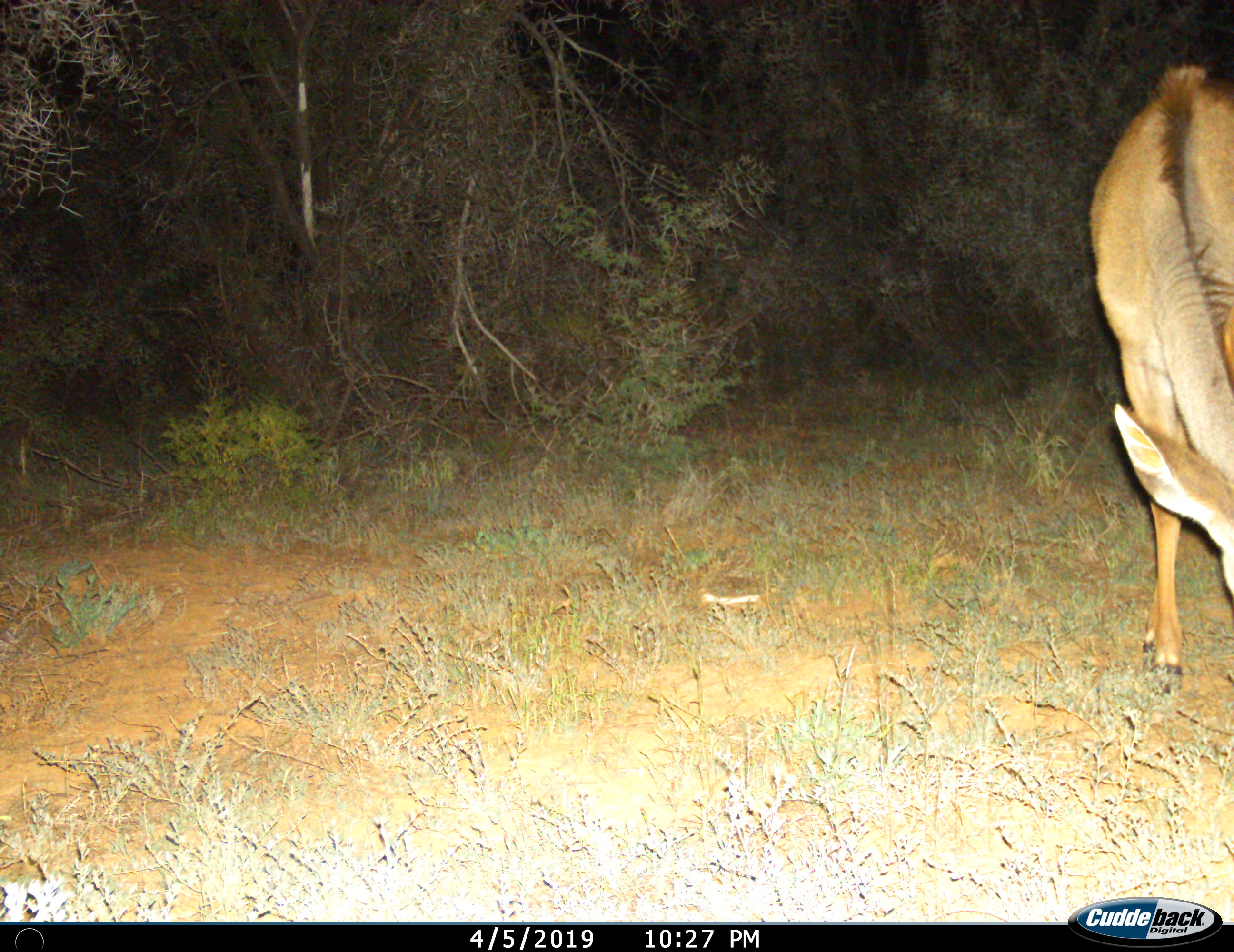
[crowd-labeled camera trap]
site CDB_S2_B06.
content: unidentified animal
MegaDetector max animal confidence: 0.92